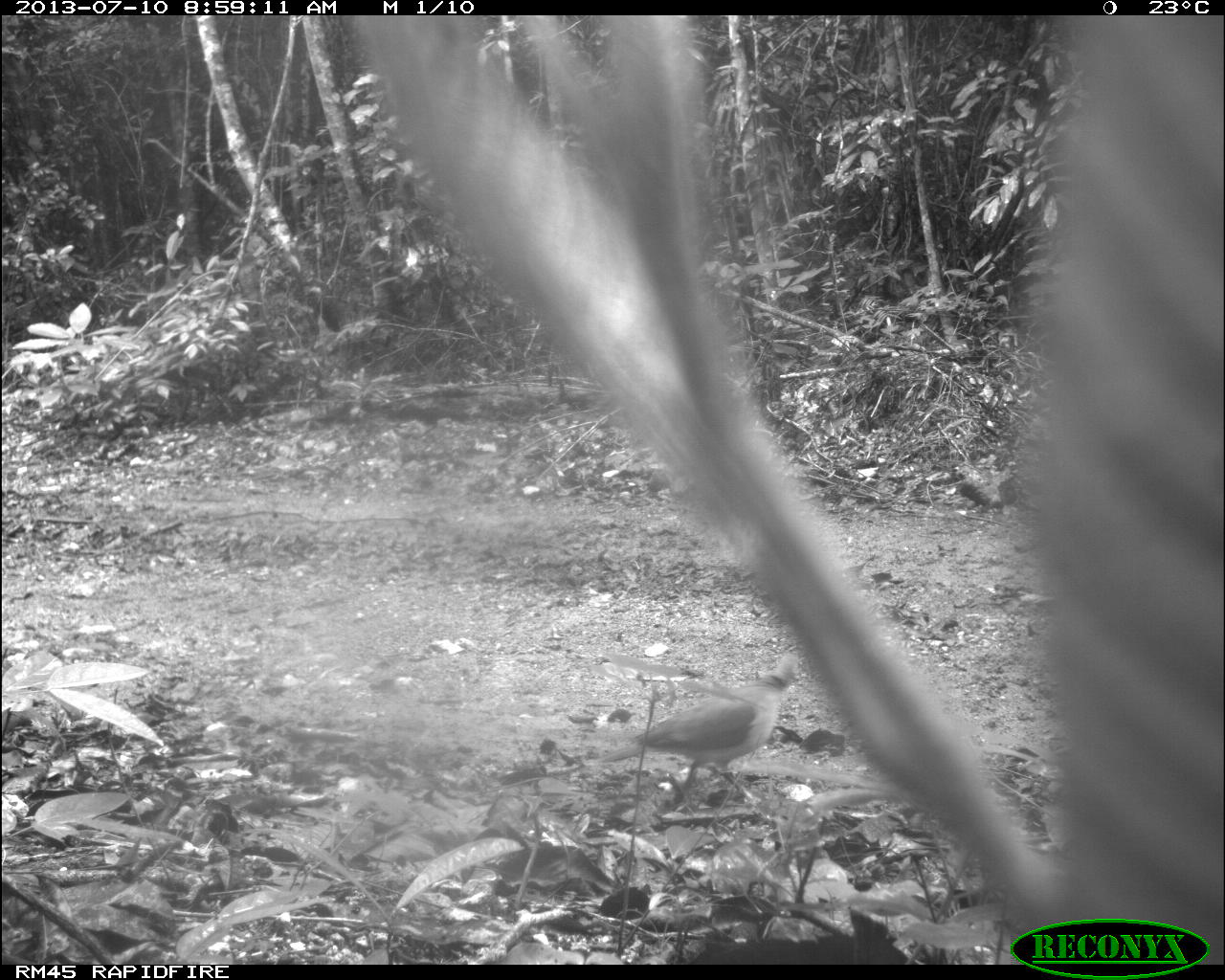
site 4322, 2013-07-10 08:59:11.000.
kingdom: Animalia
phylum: Chordata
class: Aves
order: Columbiformes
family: Columbidae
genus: Leptotila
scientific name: Leptotila plumbeiceps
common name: gray-headed dove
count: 1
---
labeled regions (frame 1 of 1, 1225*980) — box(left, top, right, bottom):
leptotila plumbeiceps: box(594, 650, 802, 814)